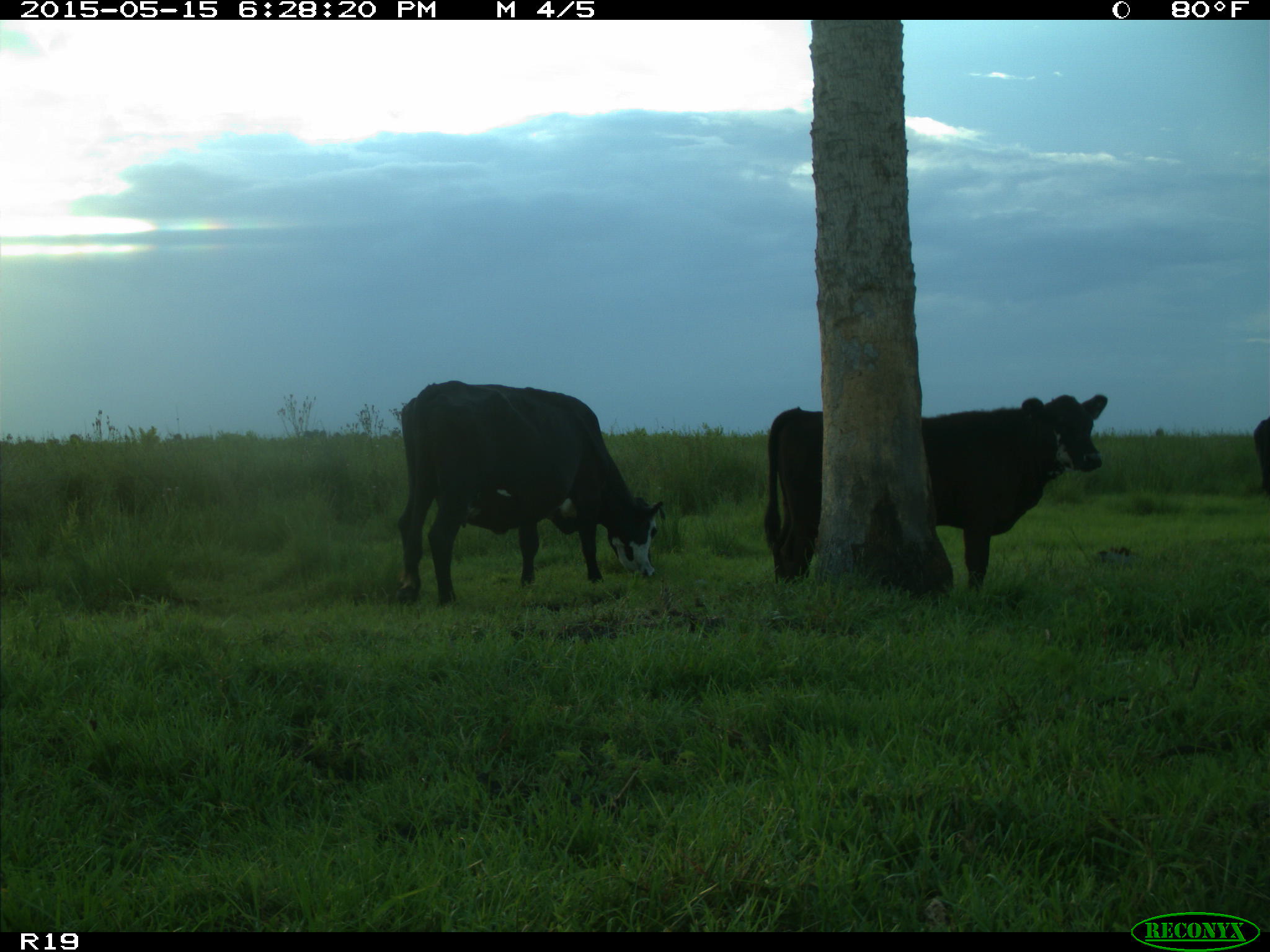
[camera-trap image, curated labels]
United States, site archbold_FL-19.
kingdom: Animalia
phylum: Chordata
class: Mammalia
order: Artiodactyla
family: Bovidae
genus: Bos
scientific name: Bos taurus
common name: domestic cow